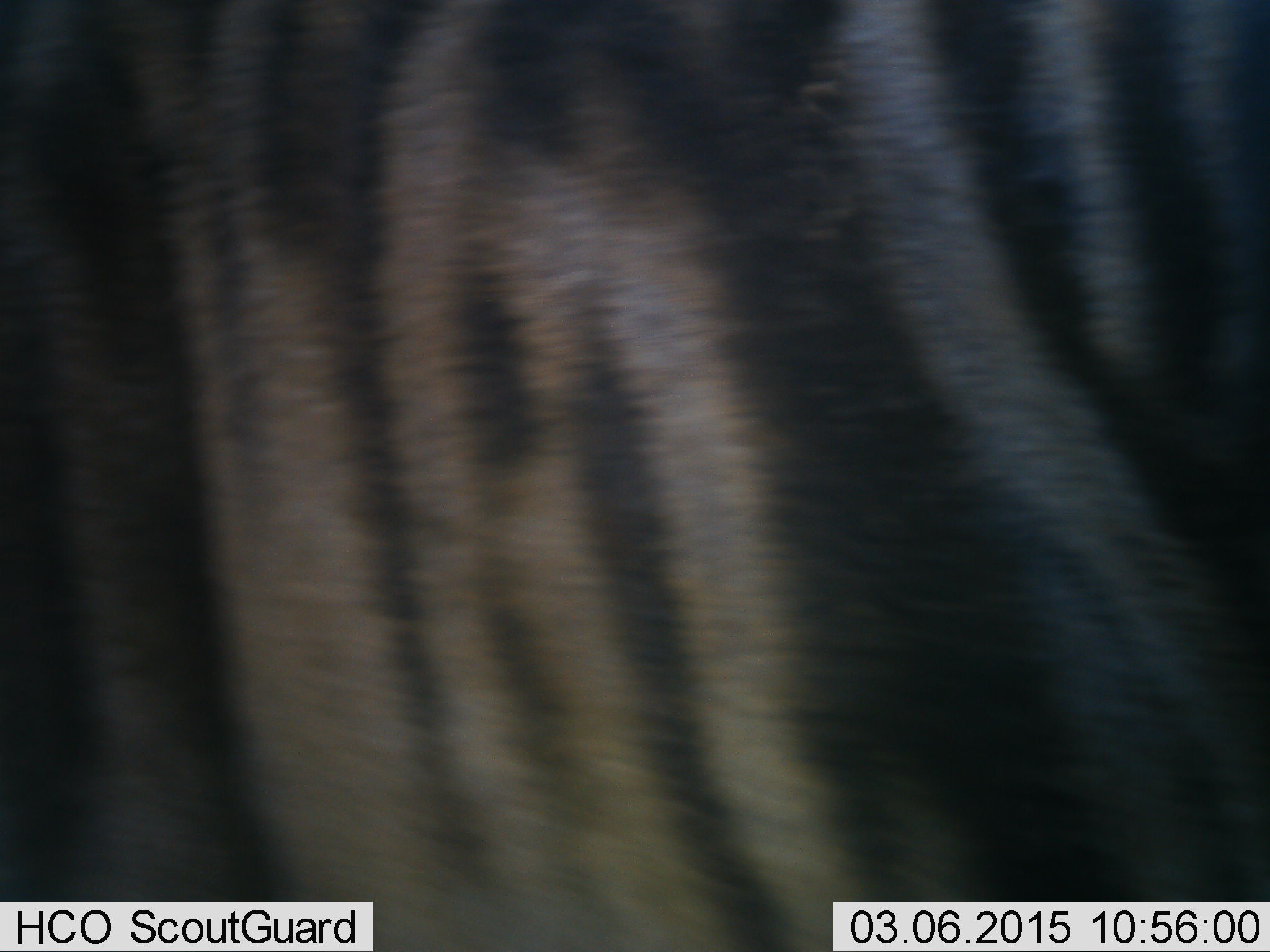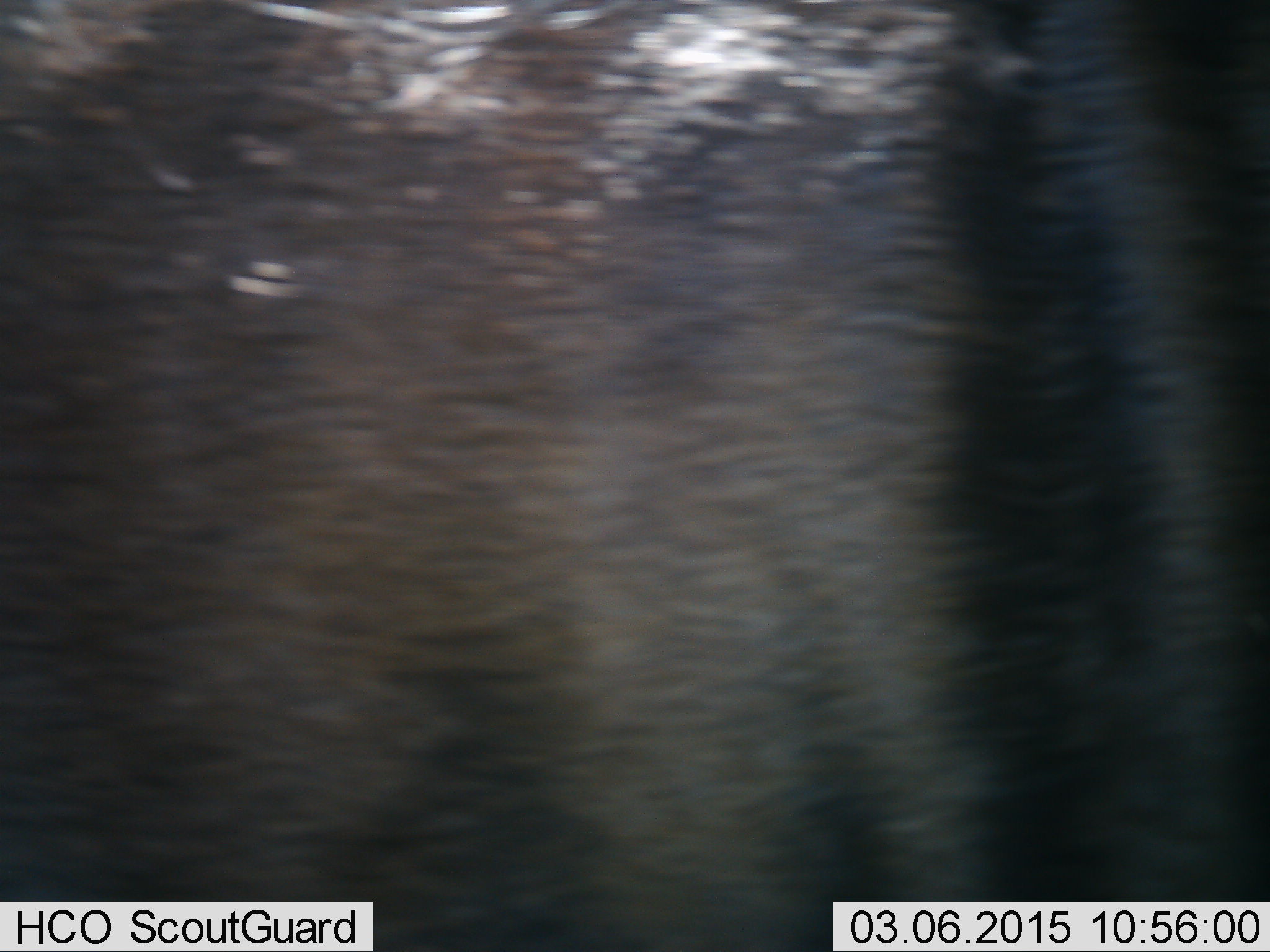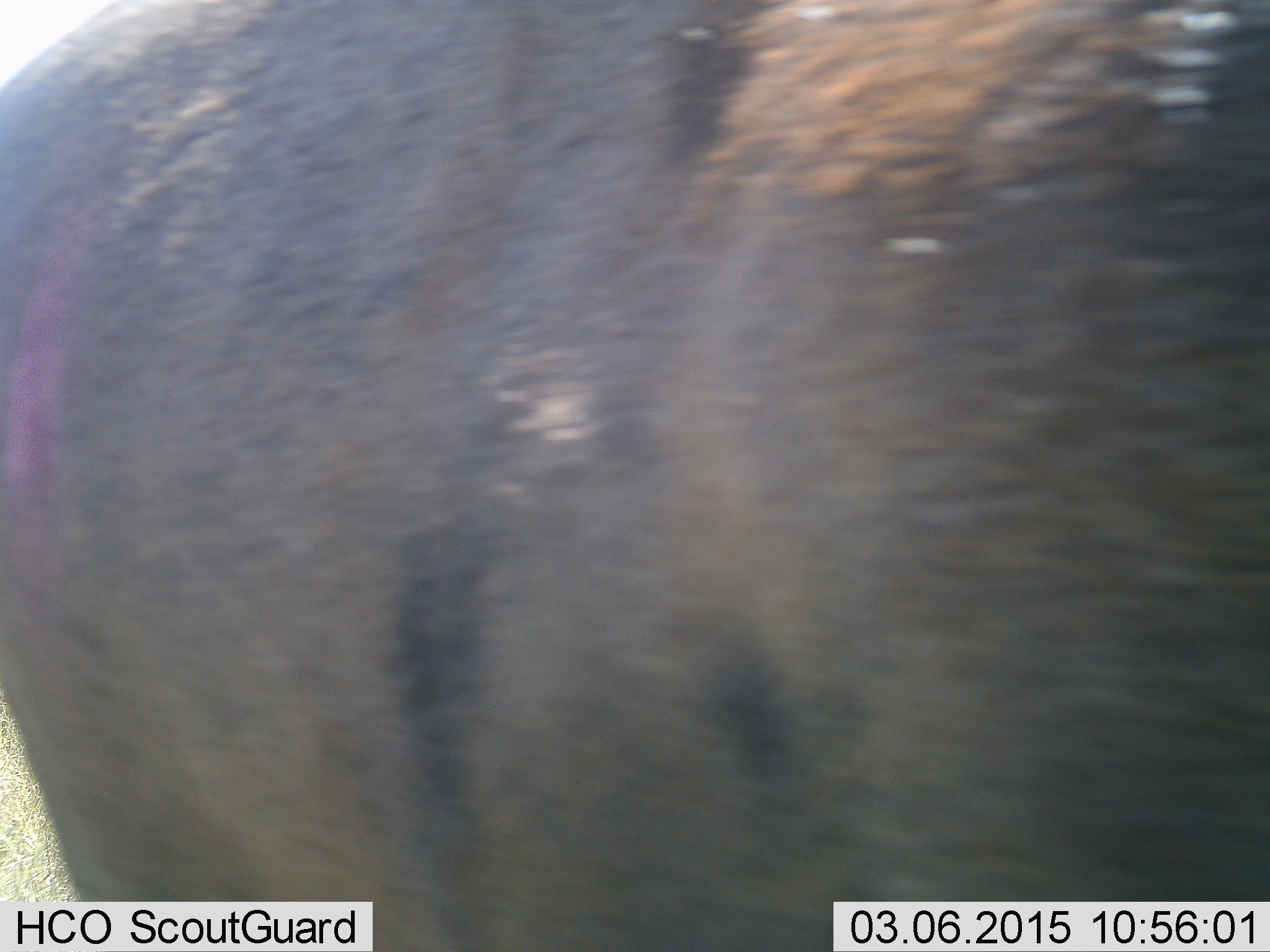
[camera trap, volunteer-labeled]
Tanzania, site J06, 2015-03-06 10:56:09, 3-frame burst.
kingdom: Animalia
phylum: Chordata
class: Mammalia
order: Artiodactyla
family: Bovidae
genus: Connochaetes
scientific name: Connochaetes taurinus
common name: blue wildebeest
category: wildebeest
Wildebeest (blue wildebeest) (Connochaetes taurinus), count 1. Behavior (volunteer vote fractions): standing 50%, resting 0%, moving 50%, interacting 0%. Young present (vote fraction): 0%. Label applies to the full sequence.